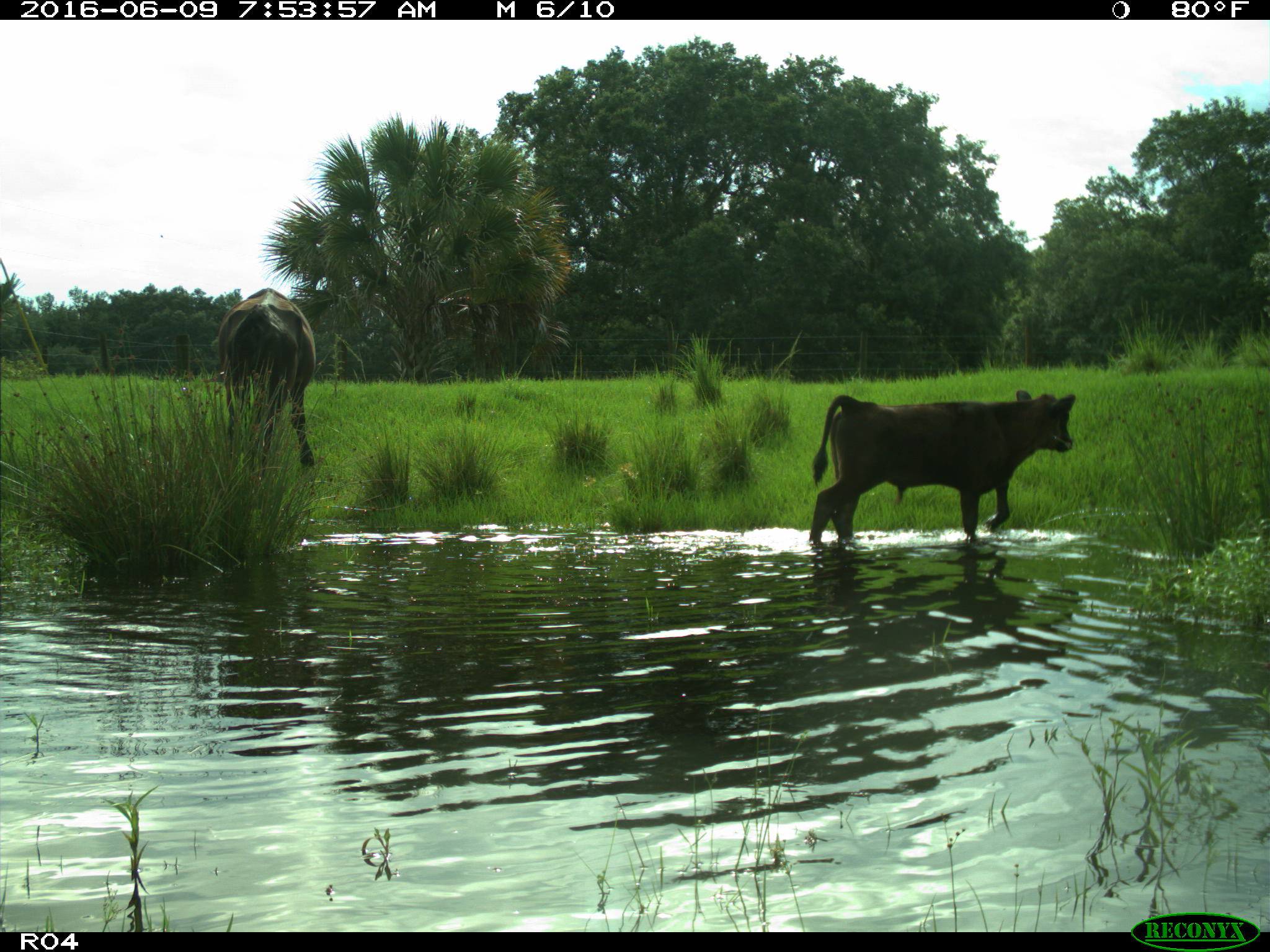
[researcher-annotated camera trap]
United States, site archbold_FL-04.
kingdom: Animalia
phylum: Chordata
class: Mammalia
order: Artiodactyla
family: Bovidae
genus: Bos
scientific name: Bos taurus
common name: domestic cow